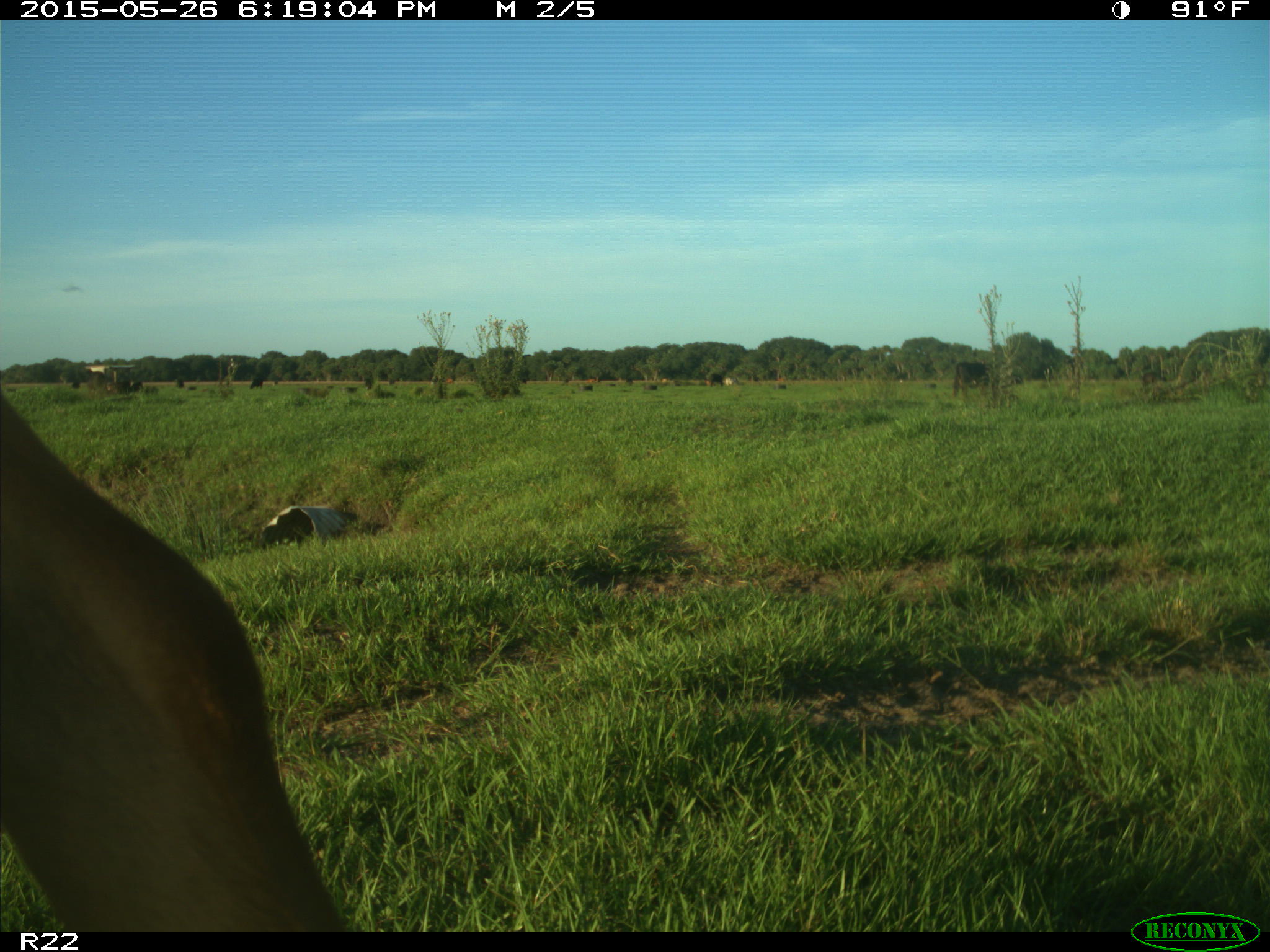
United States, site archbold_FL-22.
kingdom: Animalia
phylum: Chordata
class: Mammalia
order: Artiodactyla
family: Bovidae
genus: Bos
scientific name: Bos taurus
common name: domestic cow